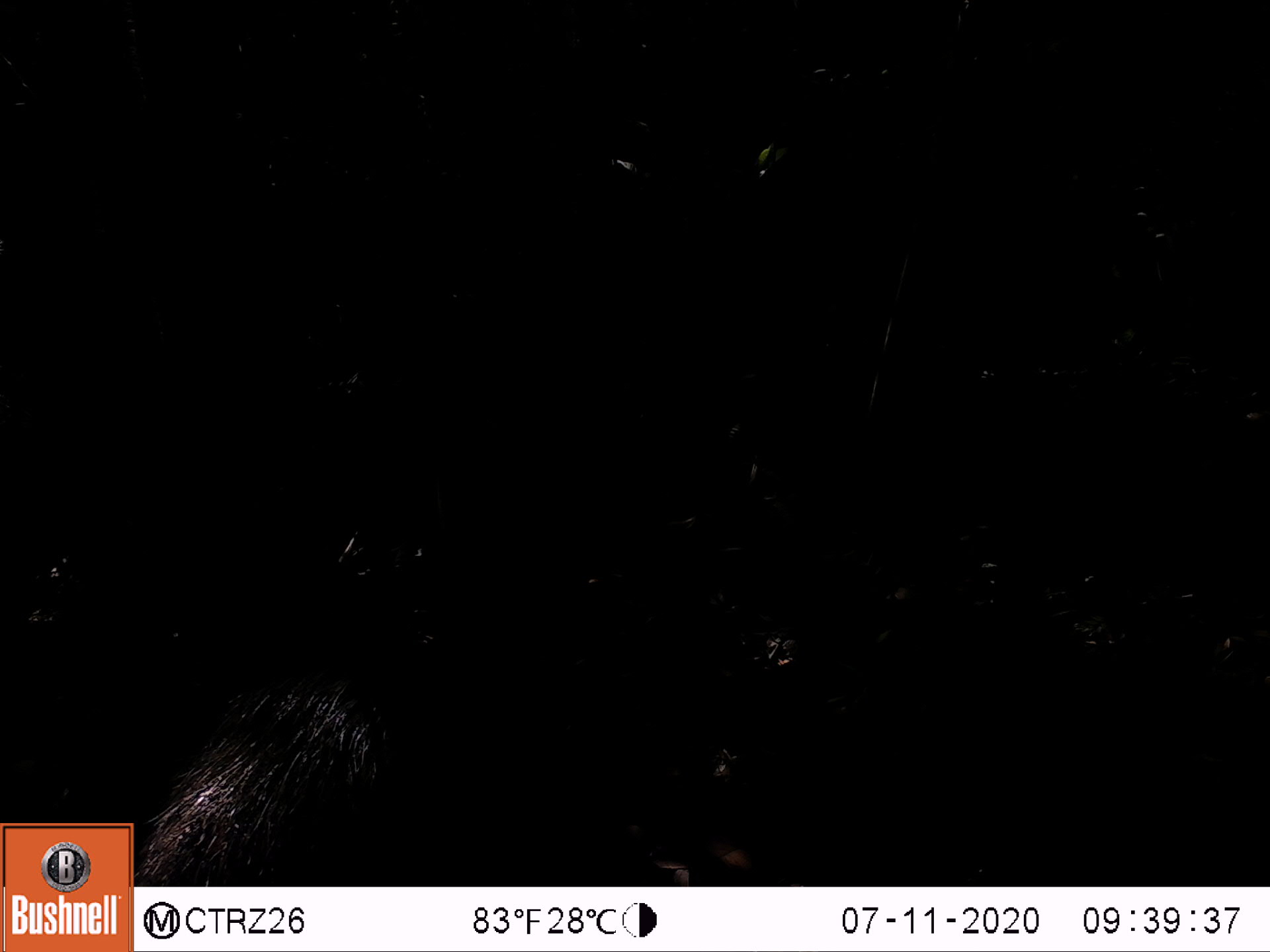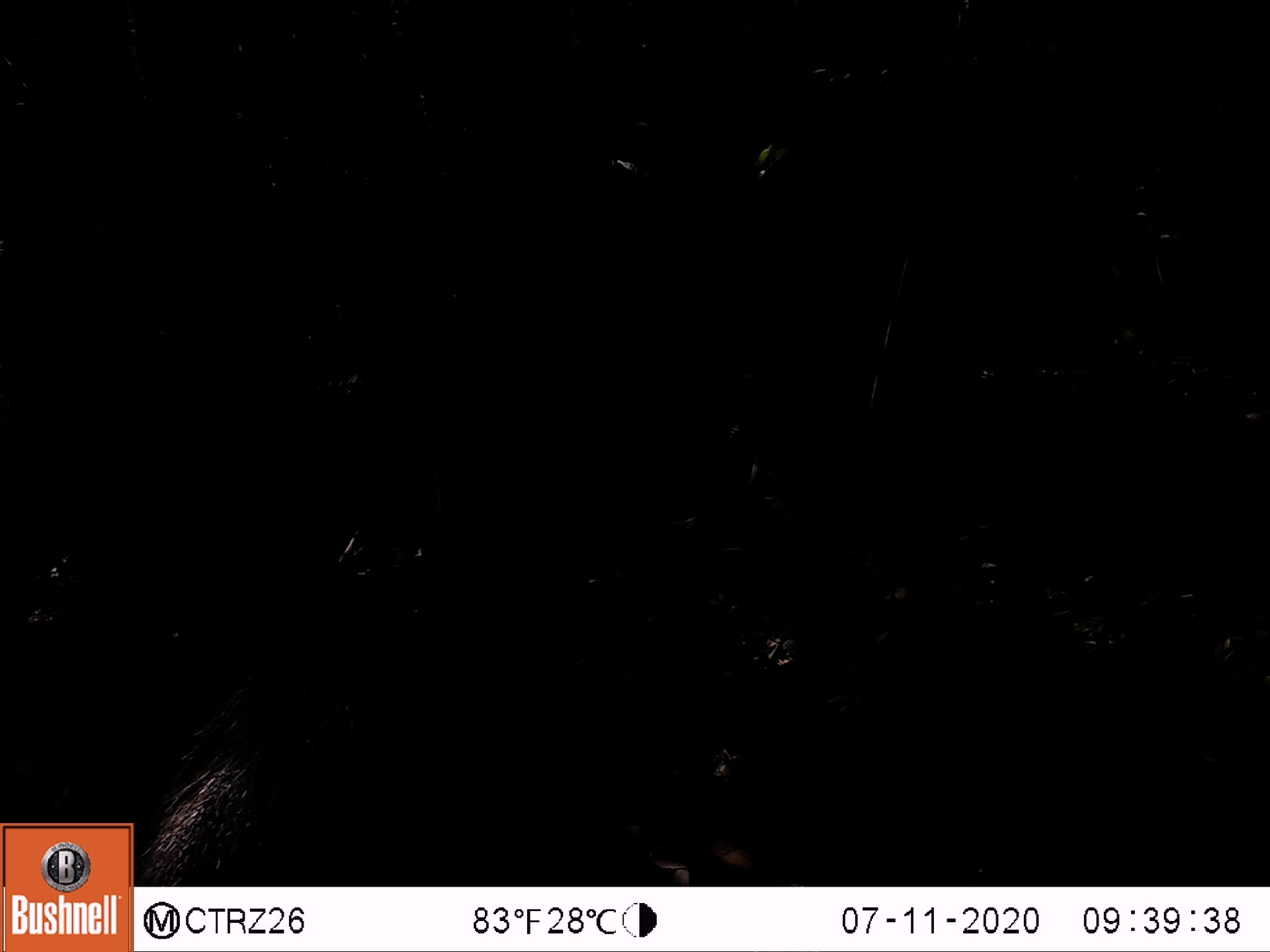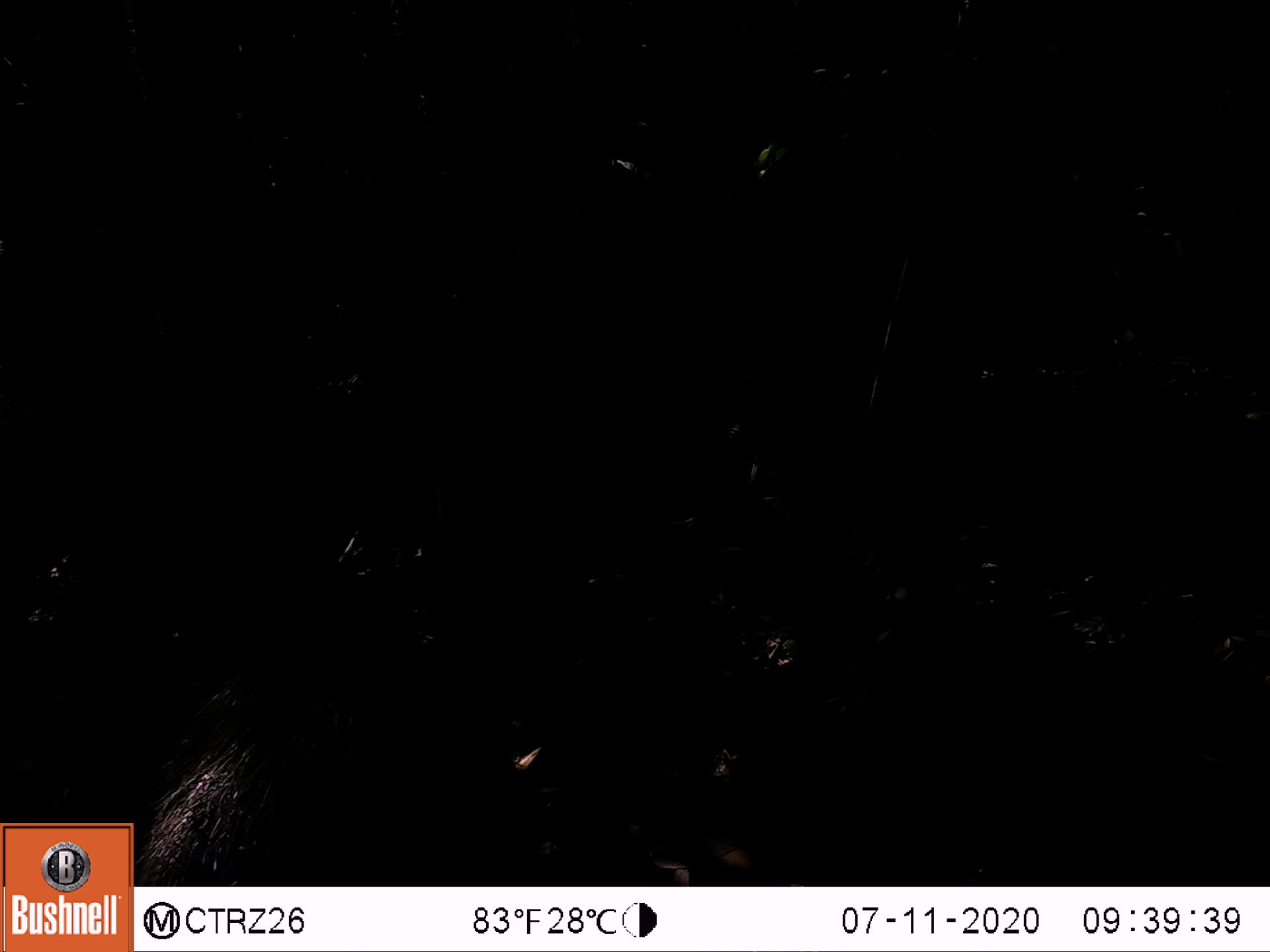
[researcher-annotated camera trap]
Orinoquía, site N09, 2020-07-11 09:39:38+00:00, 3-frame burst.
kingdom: Animalia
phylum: Chordata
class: Mammalia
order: Artiodactyla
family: Tayassuidae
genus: Pecari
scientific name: Pecari tajacu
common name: collared peccary